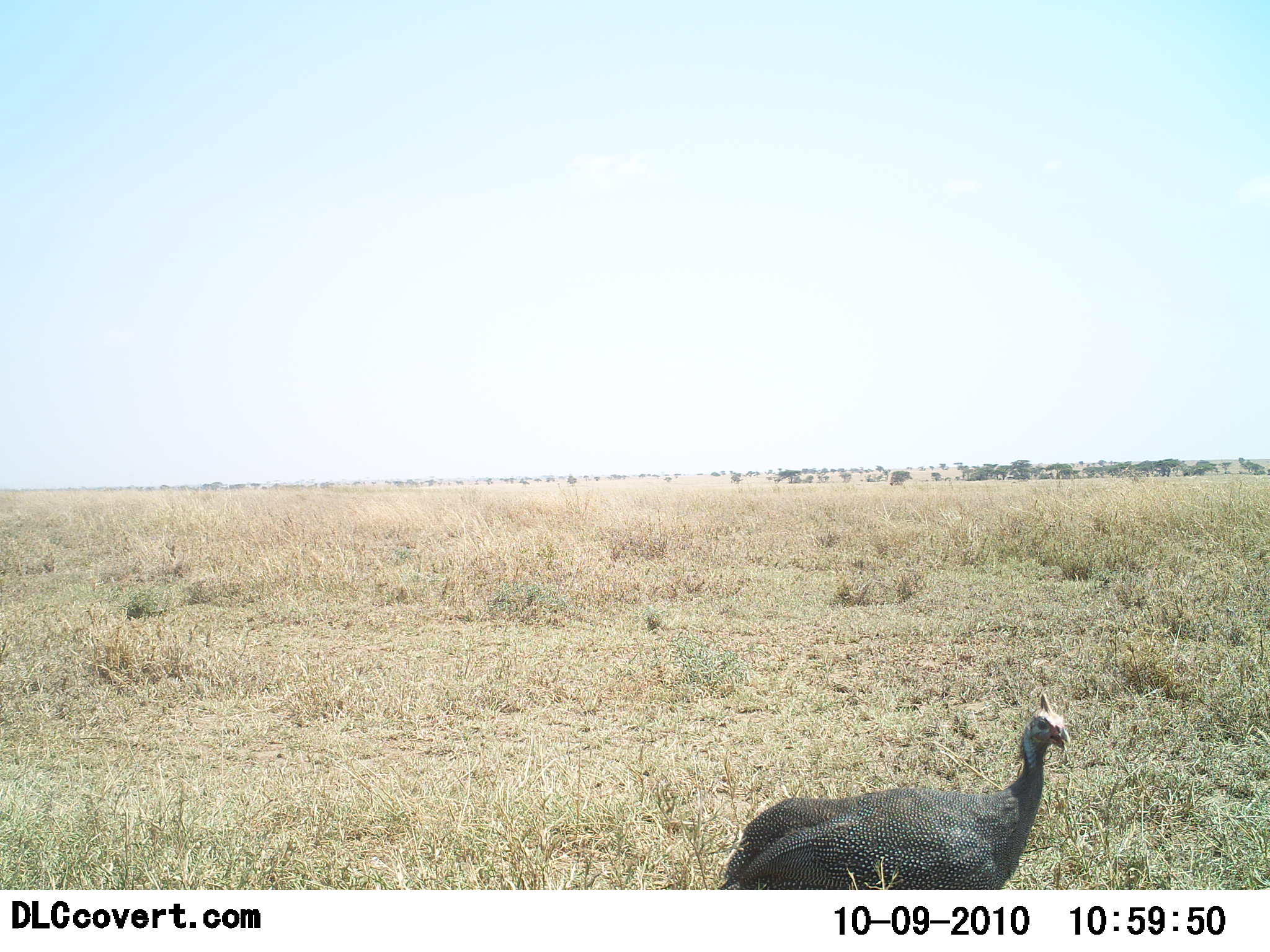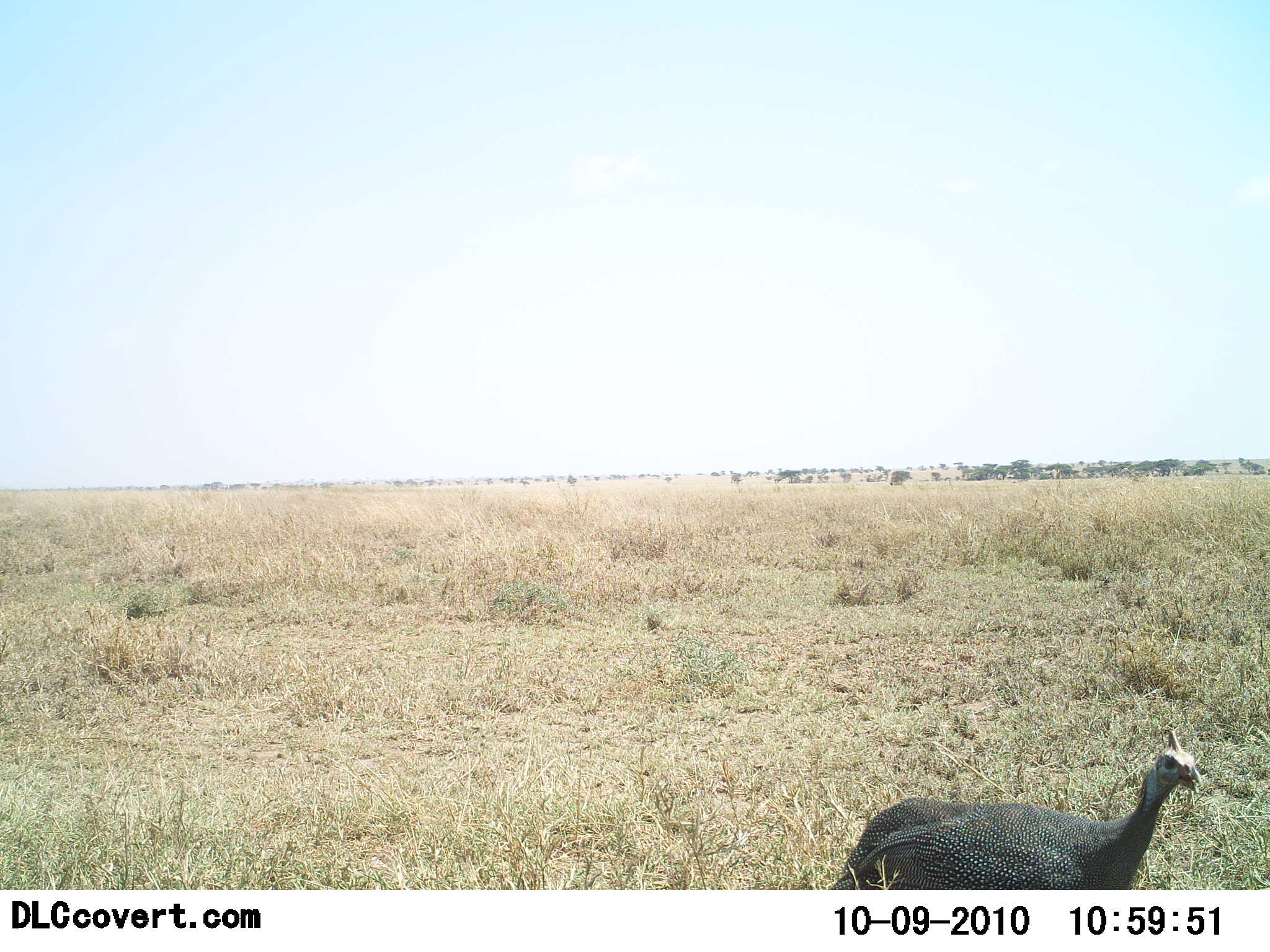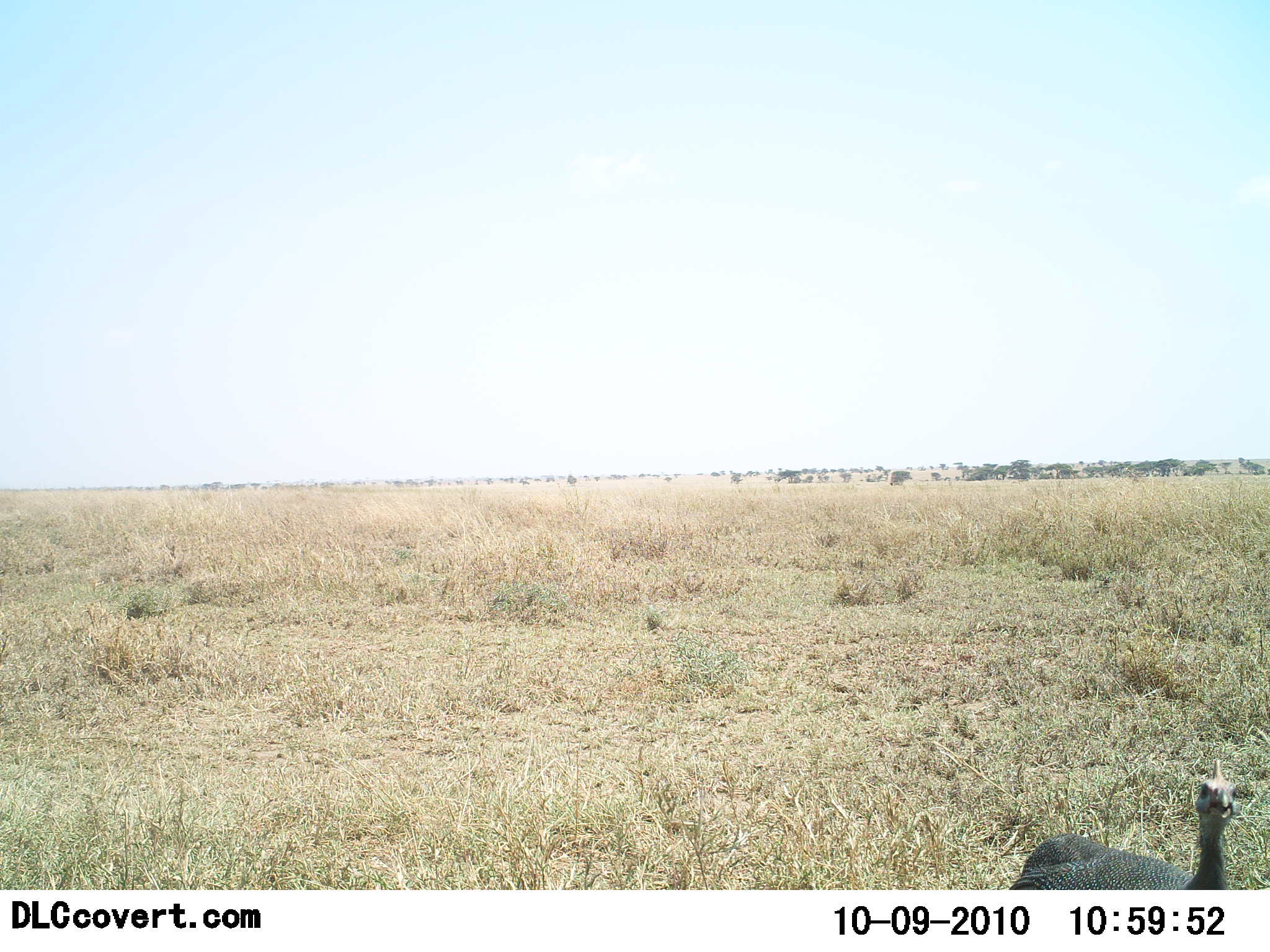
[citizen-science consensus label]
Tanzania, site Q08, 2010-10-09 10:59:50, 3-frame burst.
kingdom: Animalia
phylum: Chordata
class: Aves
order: Galliformes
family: Numididae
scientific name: Numididae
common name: guinea fowl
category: guineafowl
Guineafowl (guinea fowl) (Numididae), count 1. Behavior (volunteer vote fractions): standing 6%, resting 0%, moving 94%, interacting 0%. Young present (vote fraction): 0%. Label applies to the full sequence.